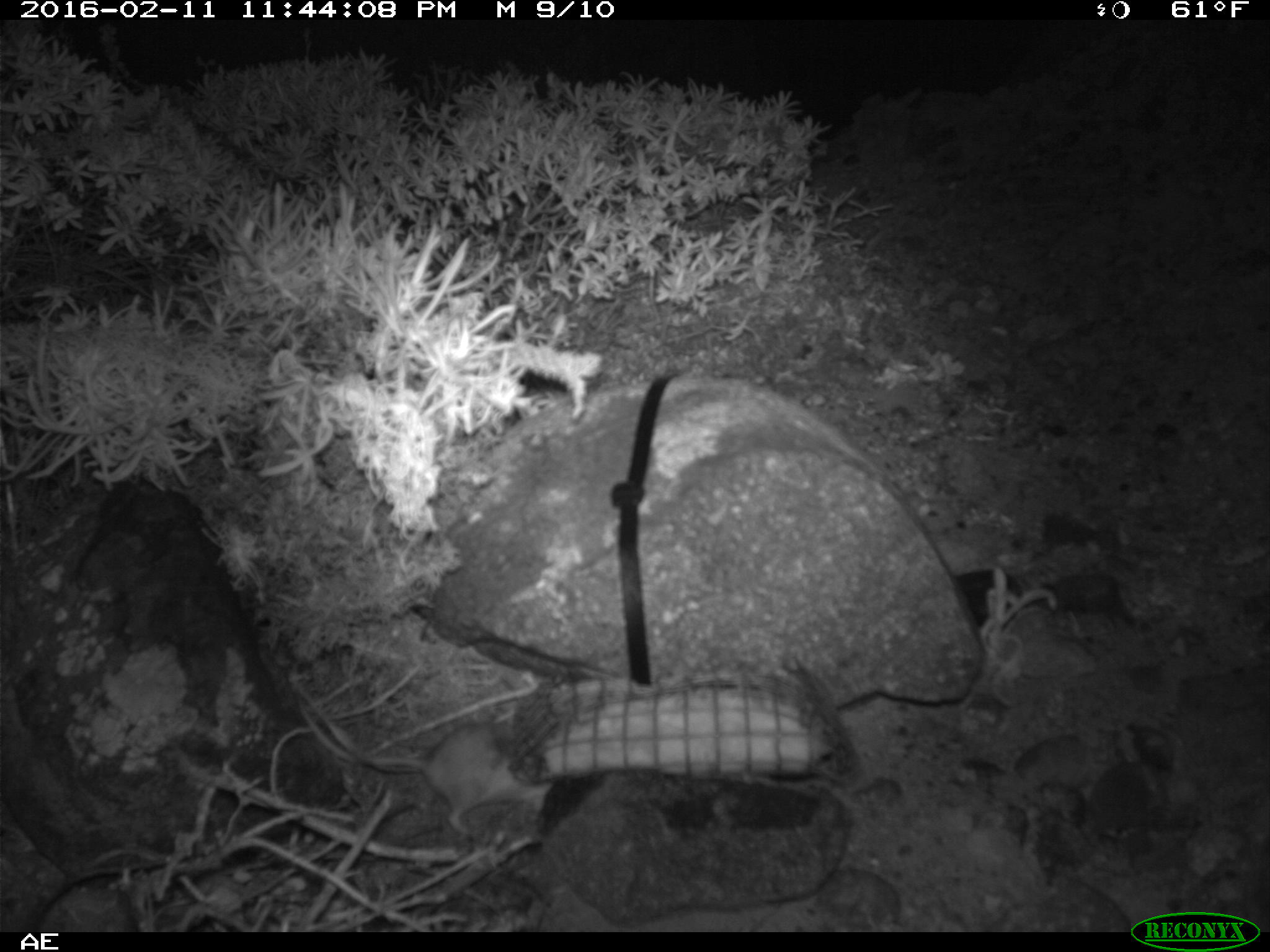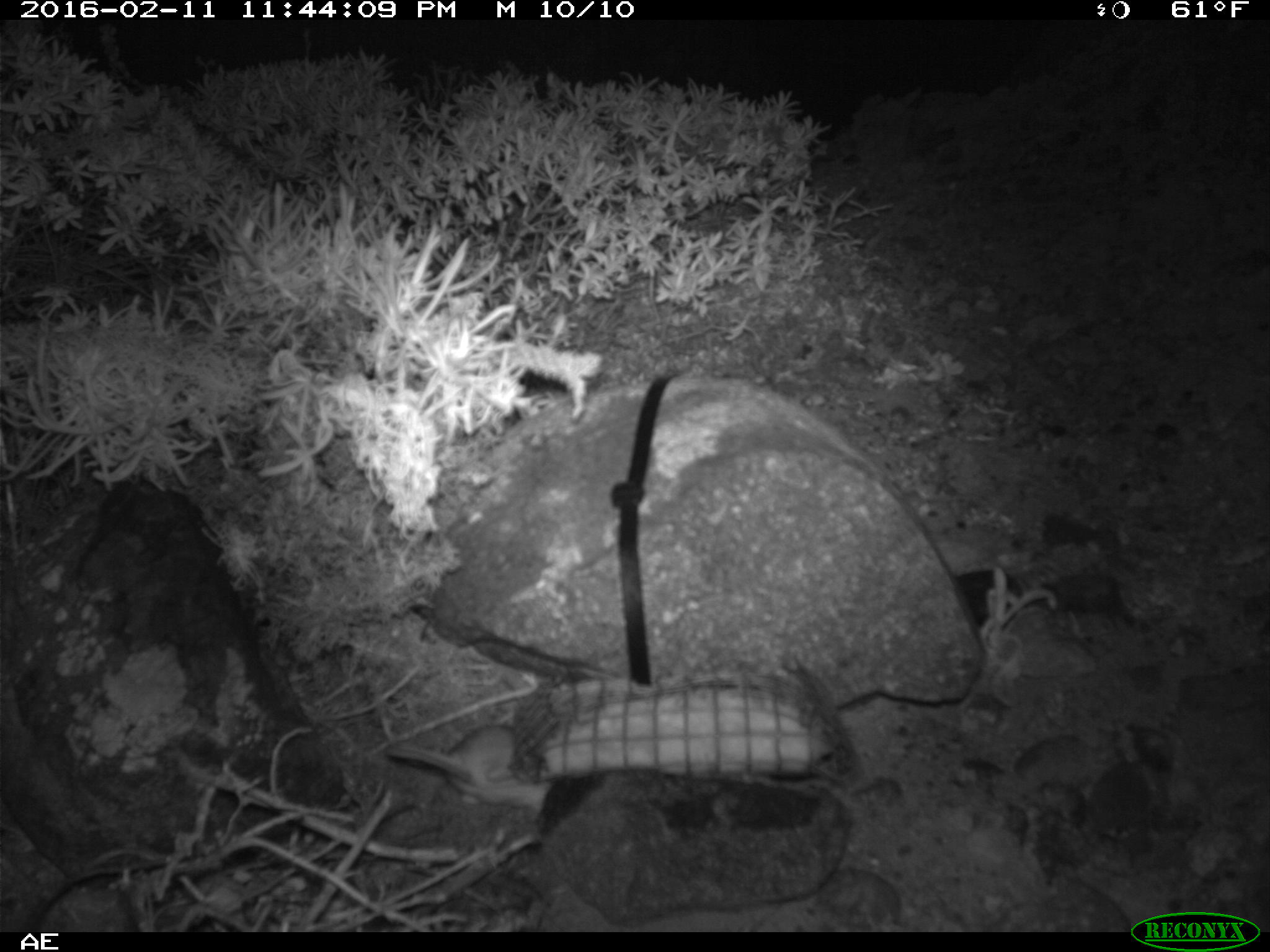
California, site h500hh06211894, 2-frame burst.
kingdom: Animalia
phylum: Chordata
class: Mammalia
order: Rodentia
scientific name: Rodentia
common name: rodent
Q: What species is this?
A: Rodent (Rodentia).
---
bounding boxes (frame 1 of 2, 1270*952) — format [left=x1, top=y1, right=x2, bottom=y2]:
rodent: [left=297, top=700, right=549, bottom=834]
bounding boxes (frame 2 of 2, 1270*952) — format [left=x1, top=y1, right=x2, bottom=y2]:
rodent: [left=386, top=724, right=553, bottom=821]